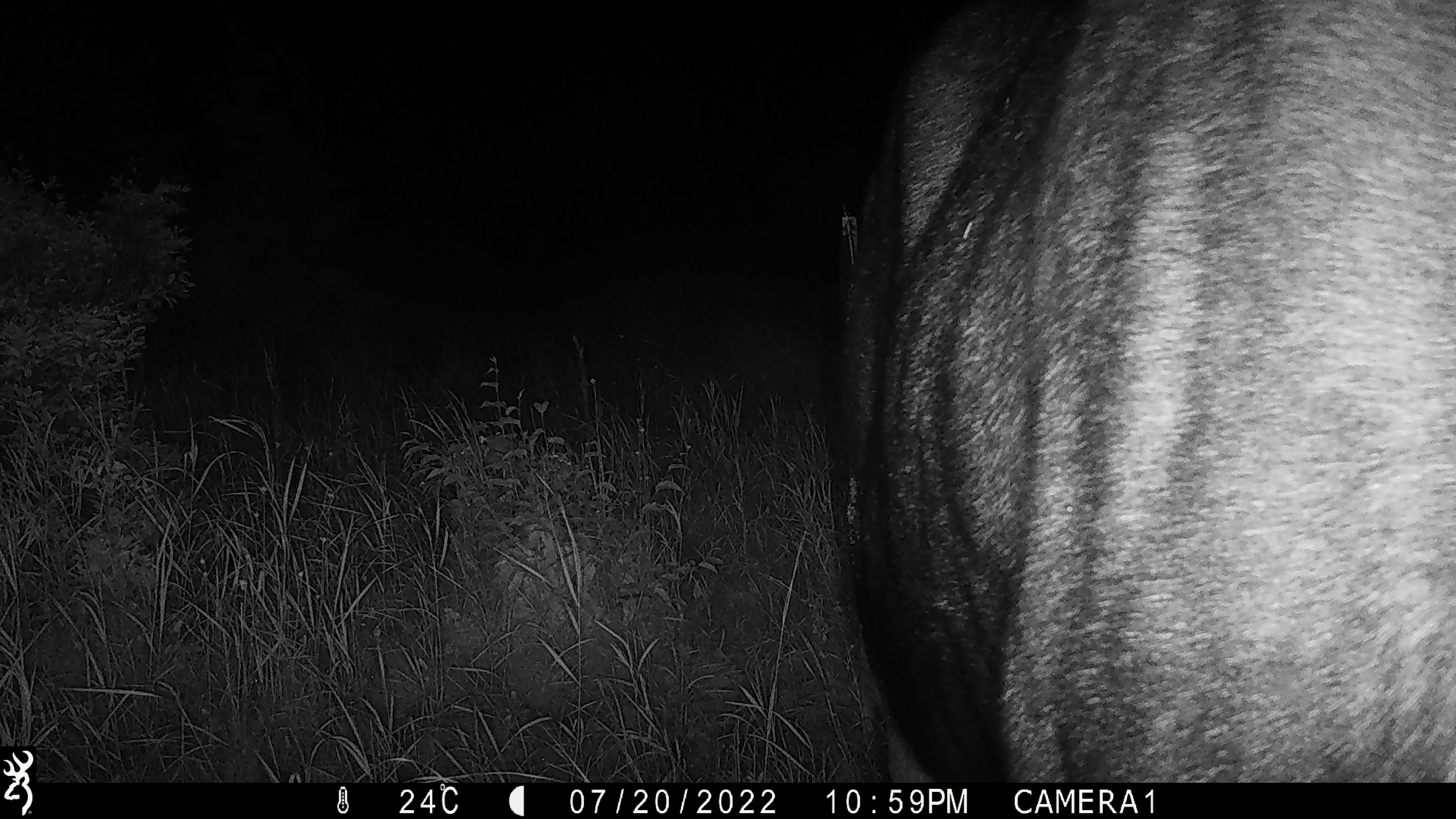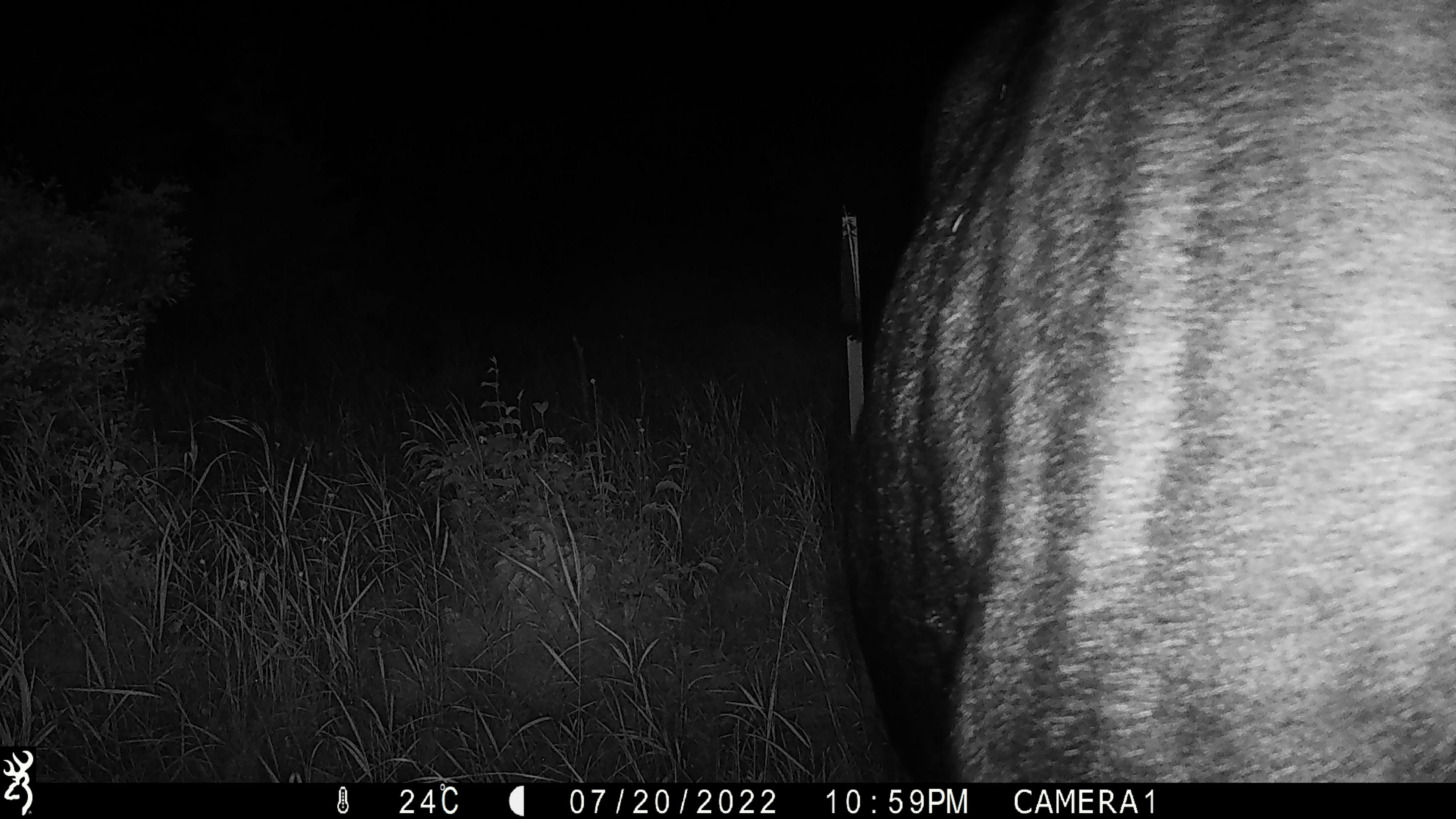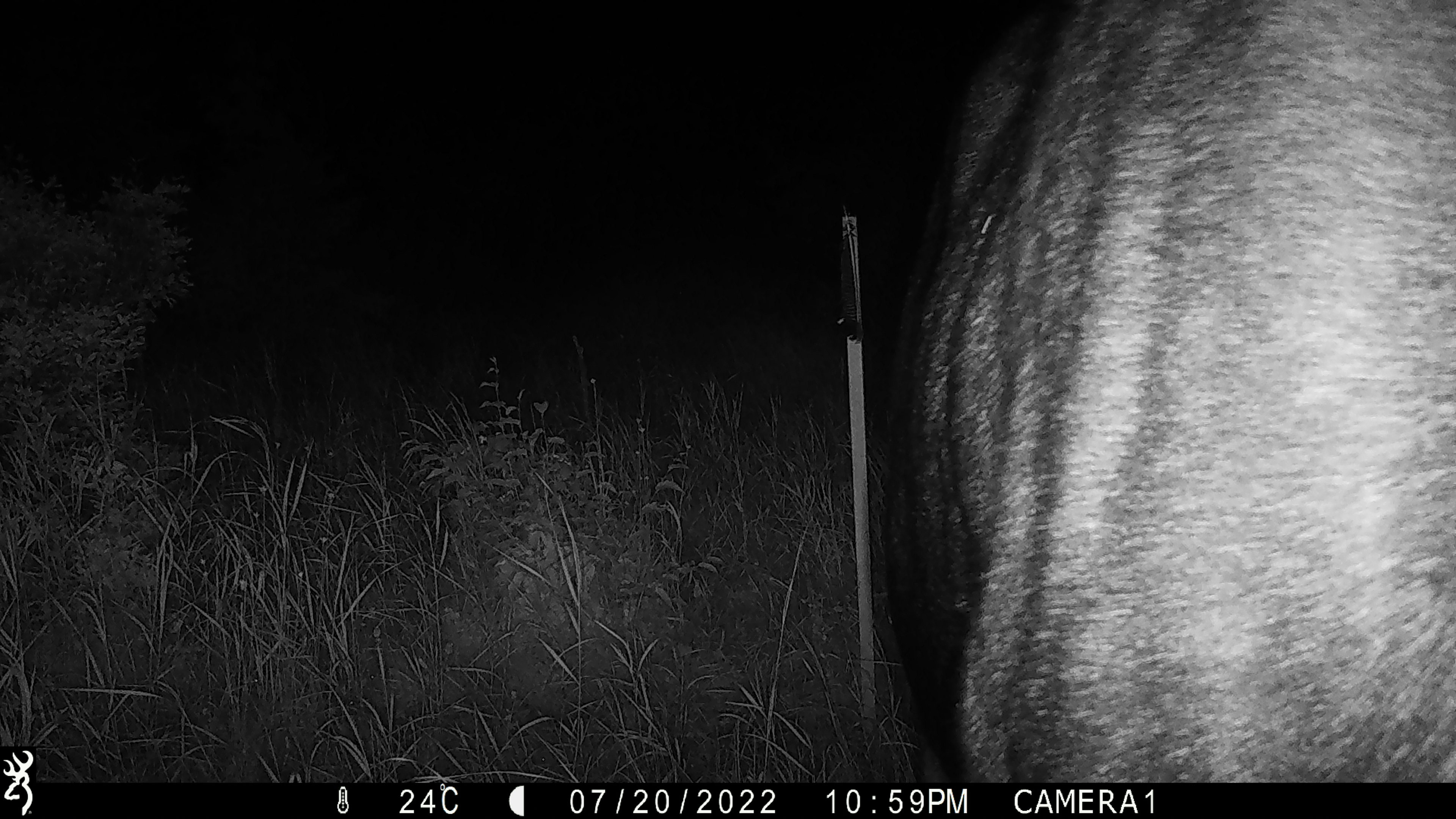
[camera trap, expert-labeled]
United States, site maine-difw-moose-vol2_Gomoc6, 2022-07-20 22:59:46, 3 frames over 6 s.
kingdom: Animalia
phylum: Chordata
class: Mammalia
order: Artiodactyla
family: Cervidae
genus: Alces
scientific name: Alces alces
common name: moose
Moose (Alces alces).